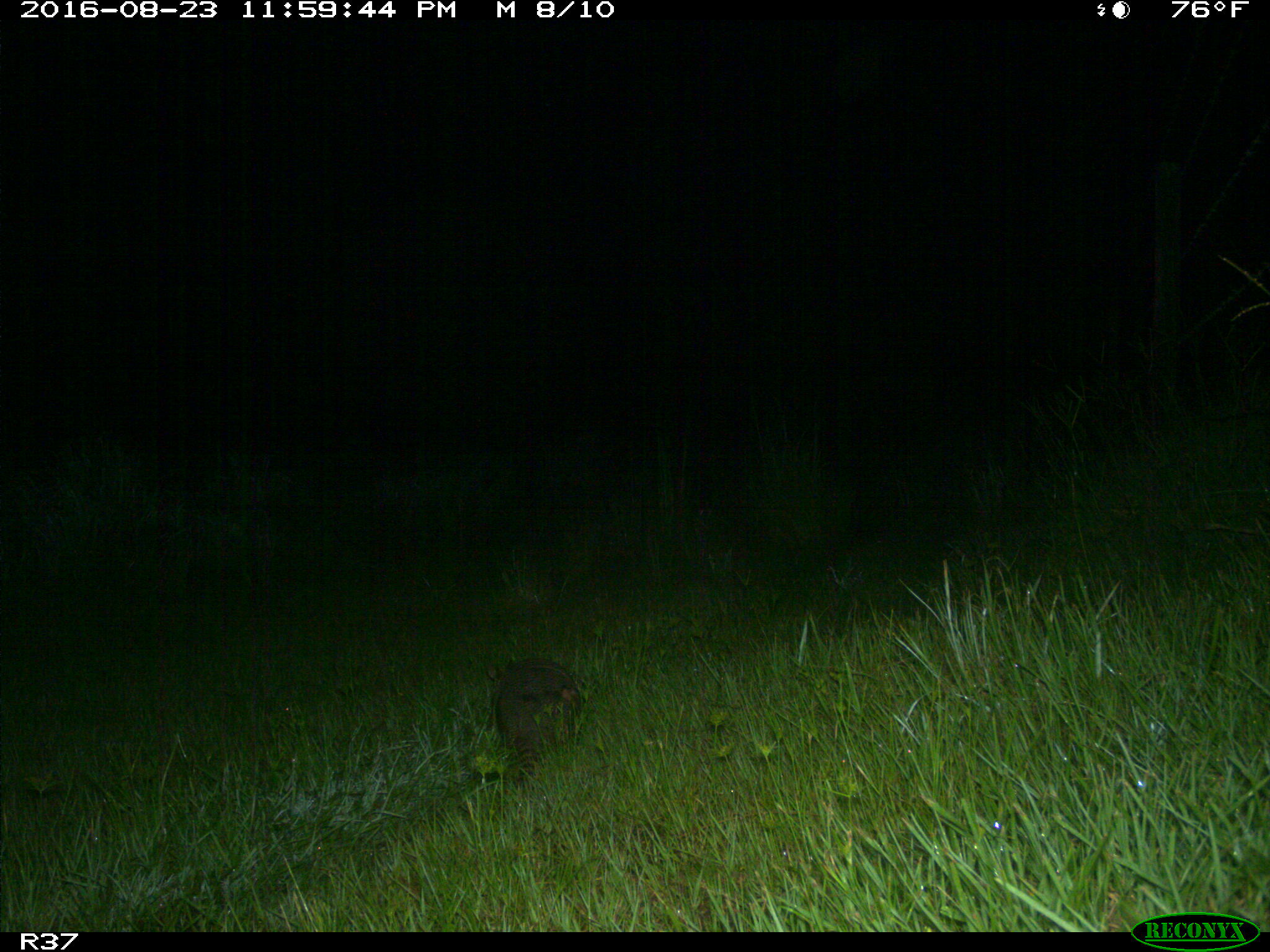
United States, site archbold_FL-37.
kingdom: Animalia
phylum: Chordata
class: Mammalia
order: Cingulata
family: Dasypodidae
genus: Dasypus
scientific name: Dasypus novemcinctus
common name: nine-banded armadillo